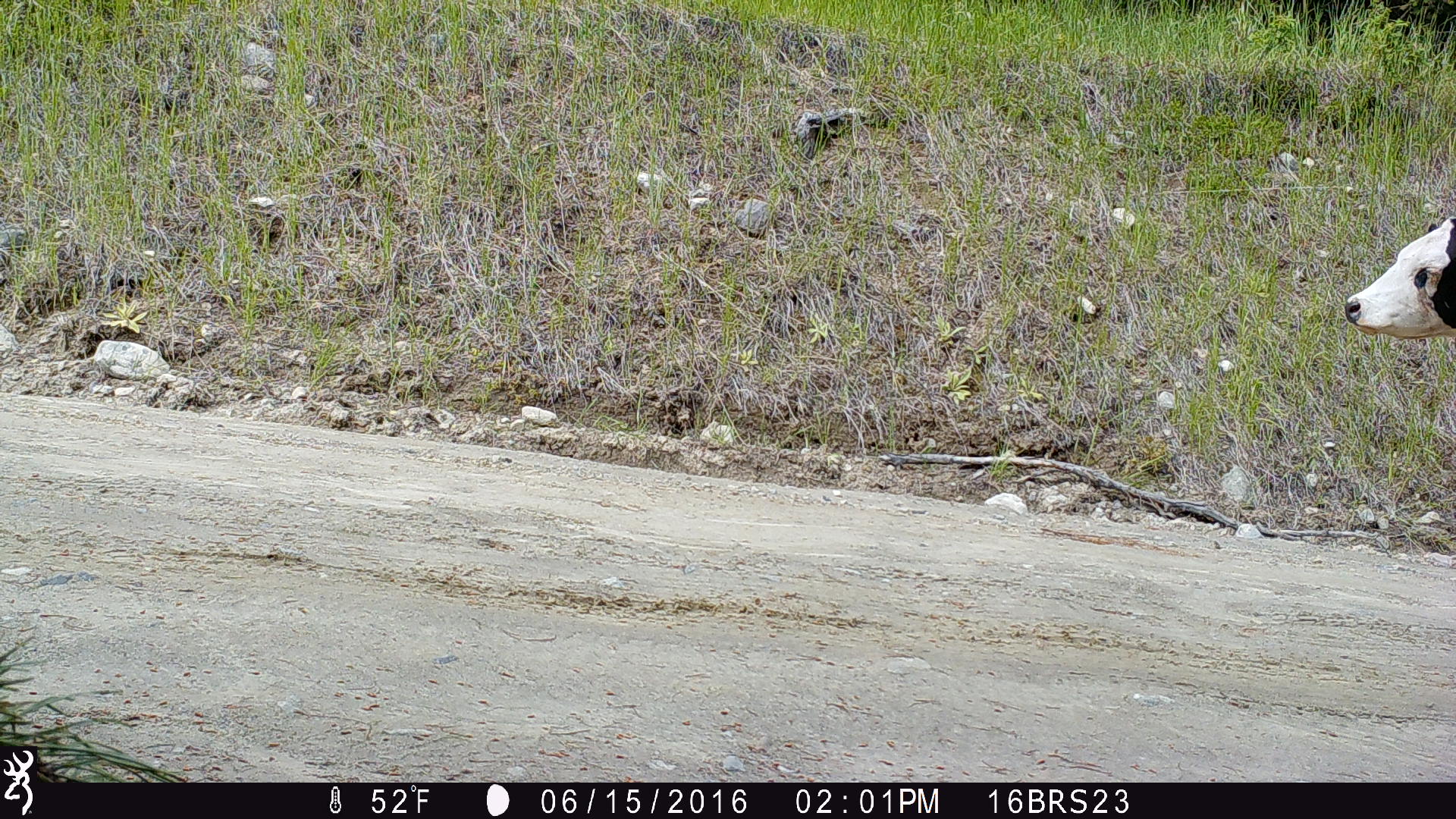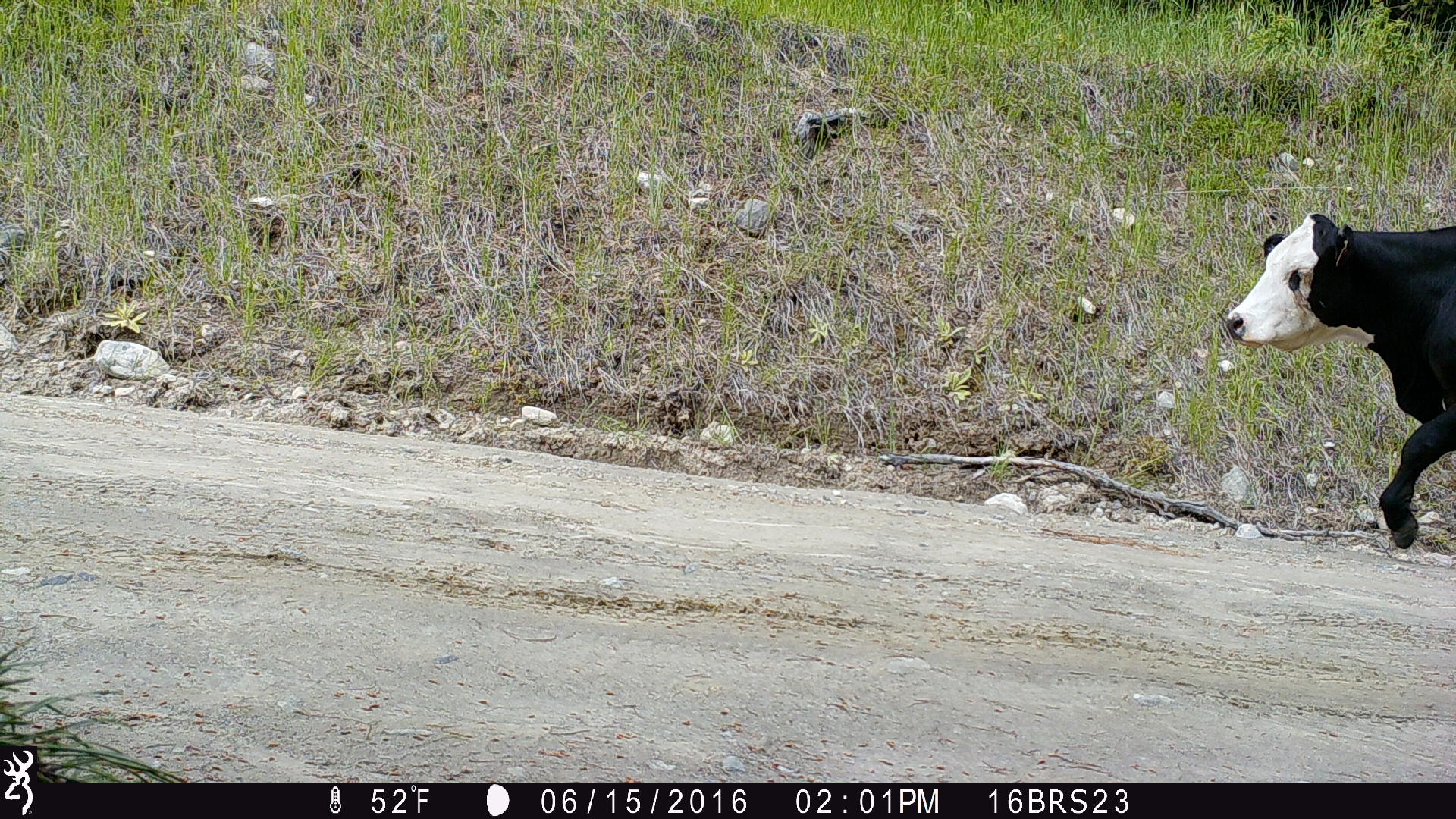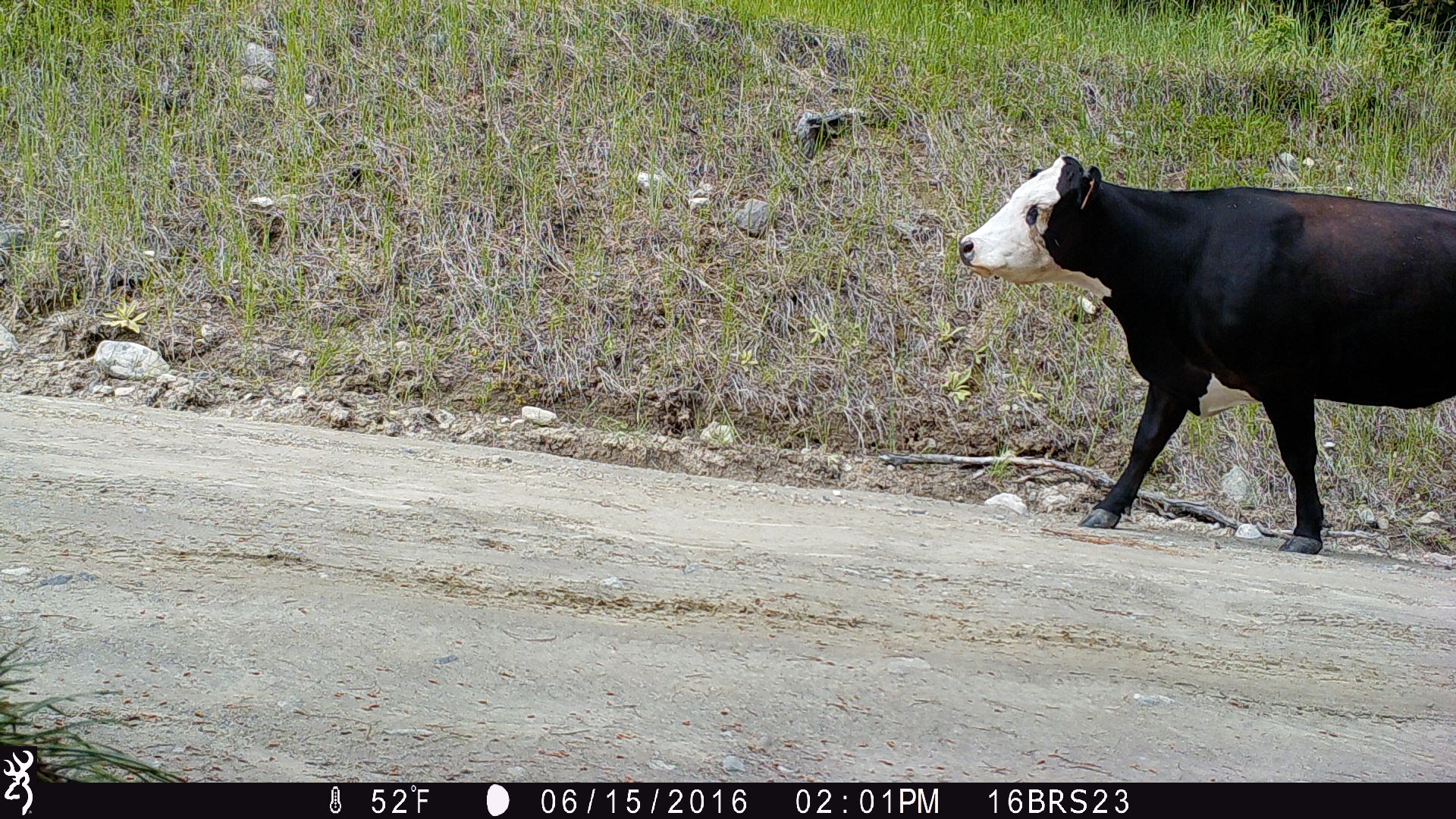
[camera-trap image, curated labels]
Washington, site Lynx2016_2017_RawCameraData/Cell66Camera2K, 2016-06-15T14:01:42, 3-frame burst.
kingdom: Animalia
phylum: Chordata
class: Mammalia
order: Artiodactyla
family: Bovidae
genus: Bos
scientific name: Bos taurus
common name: domestic cattle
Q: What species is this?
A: Domestic cattle (Bos taurus).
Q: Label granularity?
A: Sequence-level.